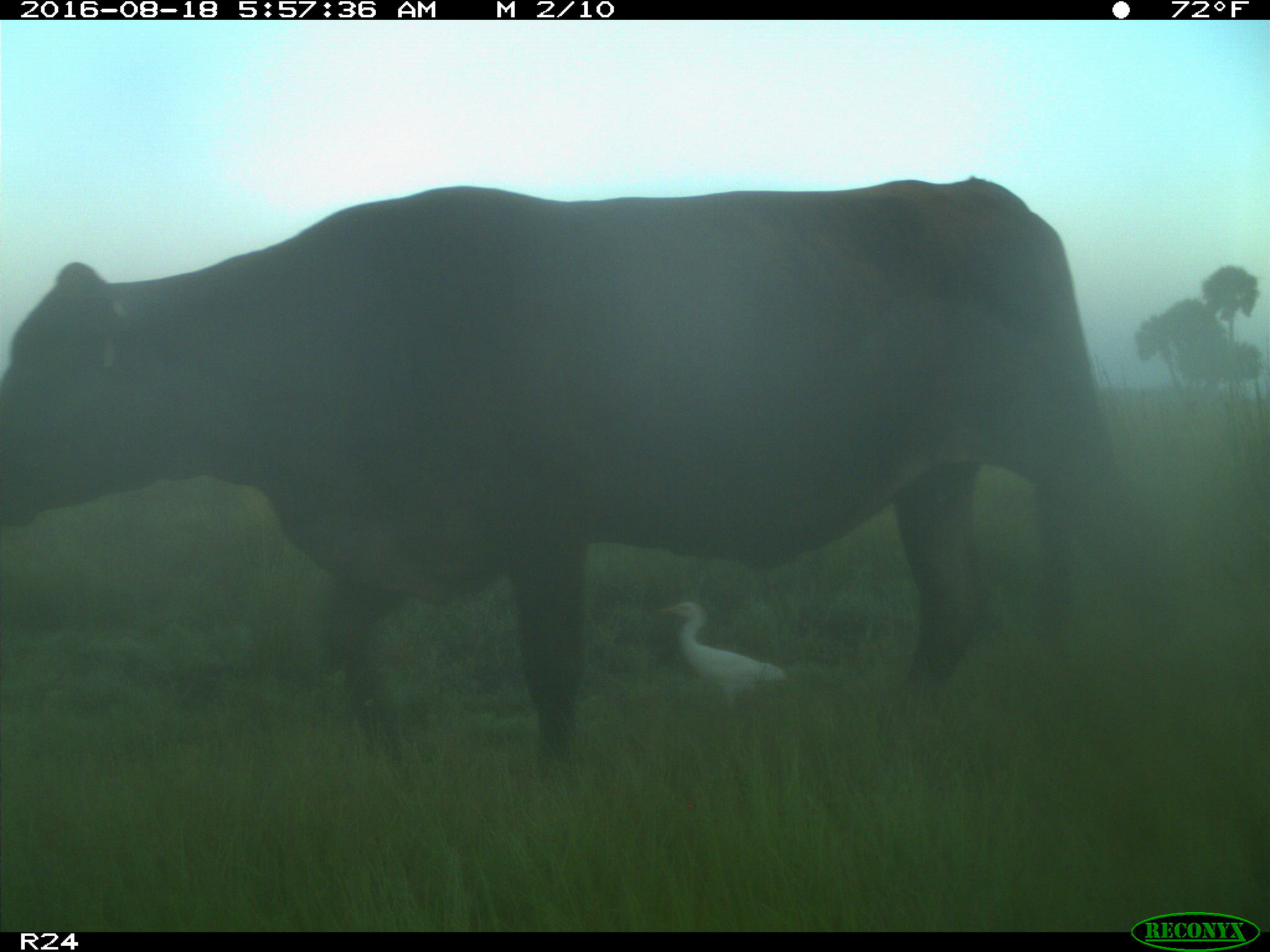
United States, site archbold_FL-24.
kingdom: Animalia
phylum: Chordata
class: Mammalia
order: Artiodactyla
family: Bovidae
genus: Bos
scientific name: Bos taurus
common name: domestic cow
Bos taurus (domestic cow).